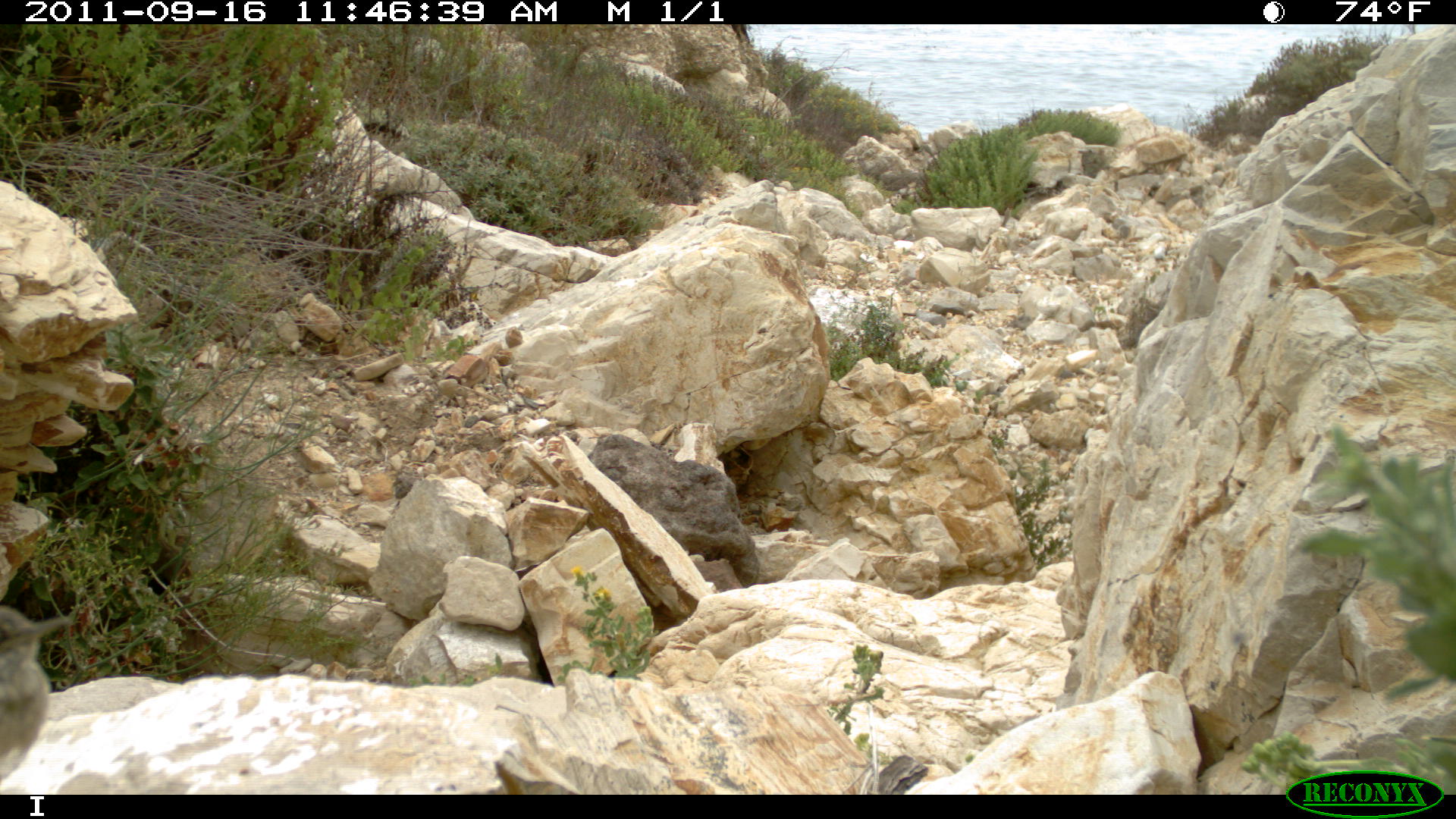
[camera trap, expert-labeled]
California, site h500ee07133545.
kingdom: Animalia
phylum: Chordata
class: Aves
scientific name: Aves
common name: bird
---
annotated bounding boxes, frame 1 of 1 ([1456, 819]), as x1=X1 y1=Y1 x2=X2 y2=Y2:
bird: x1=0 y1=604 x2=71 y2=783